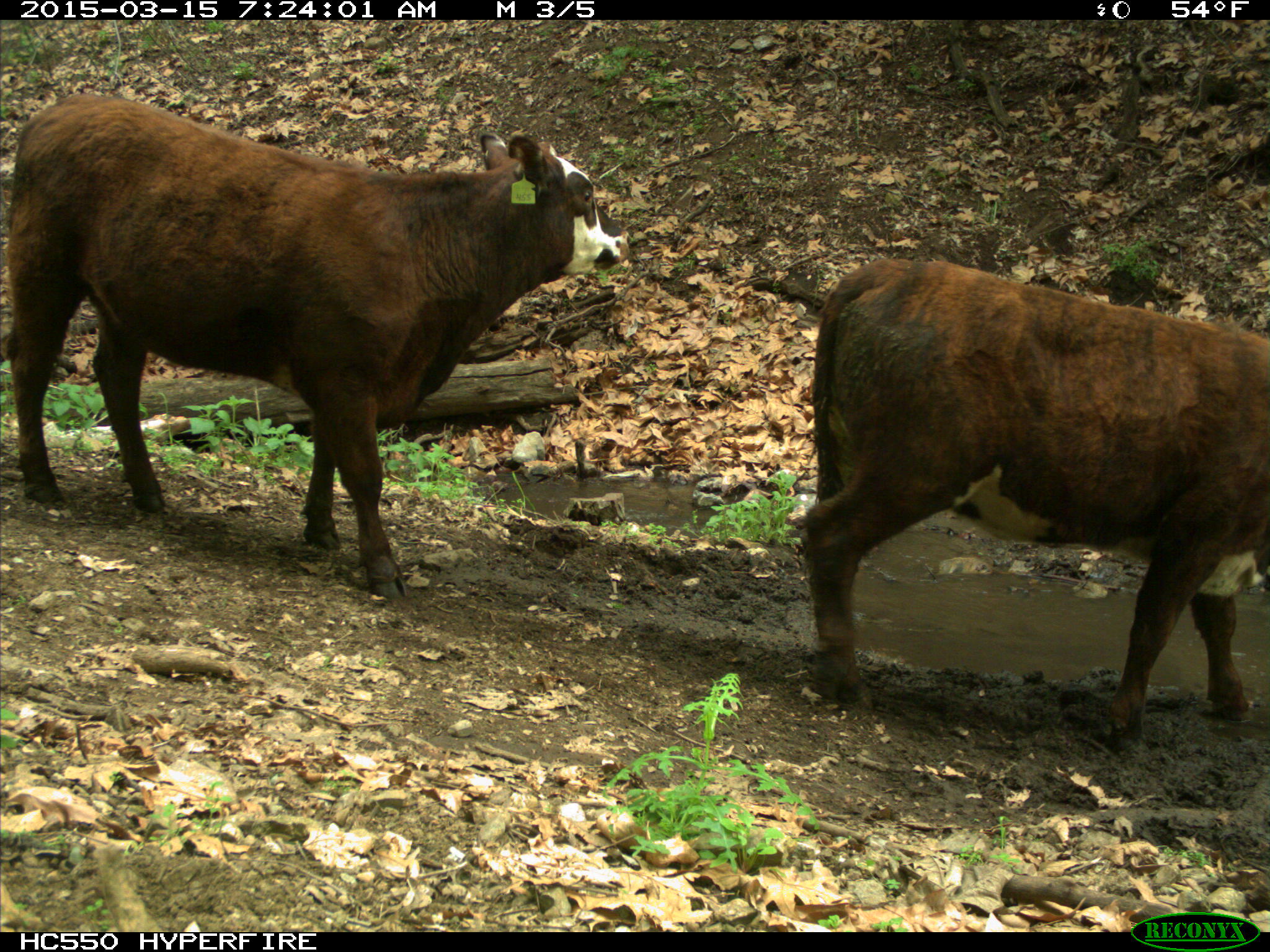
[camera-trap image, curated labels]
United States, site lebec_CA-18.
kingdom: Animalia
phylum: Chordata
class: Mammalia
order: Artiodactyla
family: Bovidae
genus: Bos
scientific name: Bos taurus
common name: domestic cow